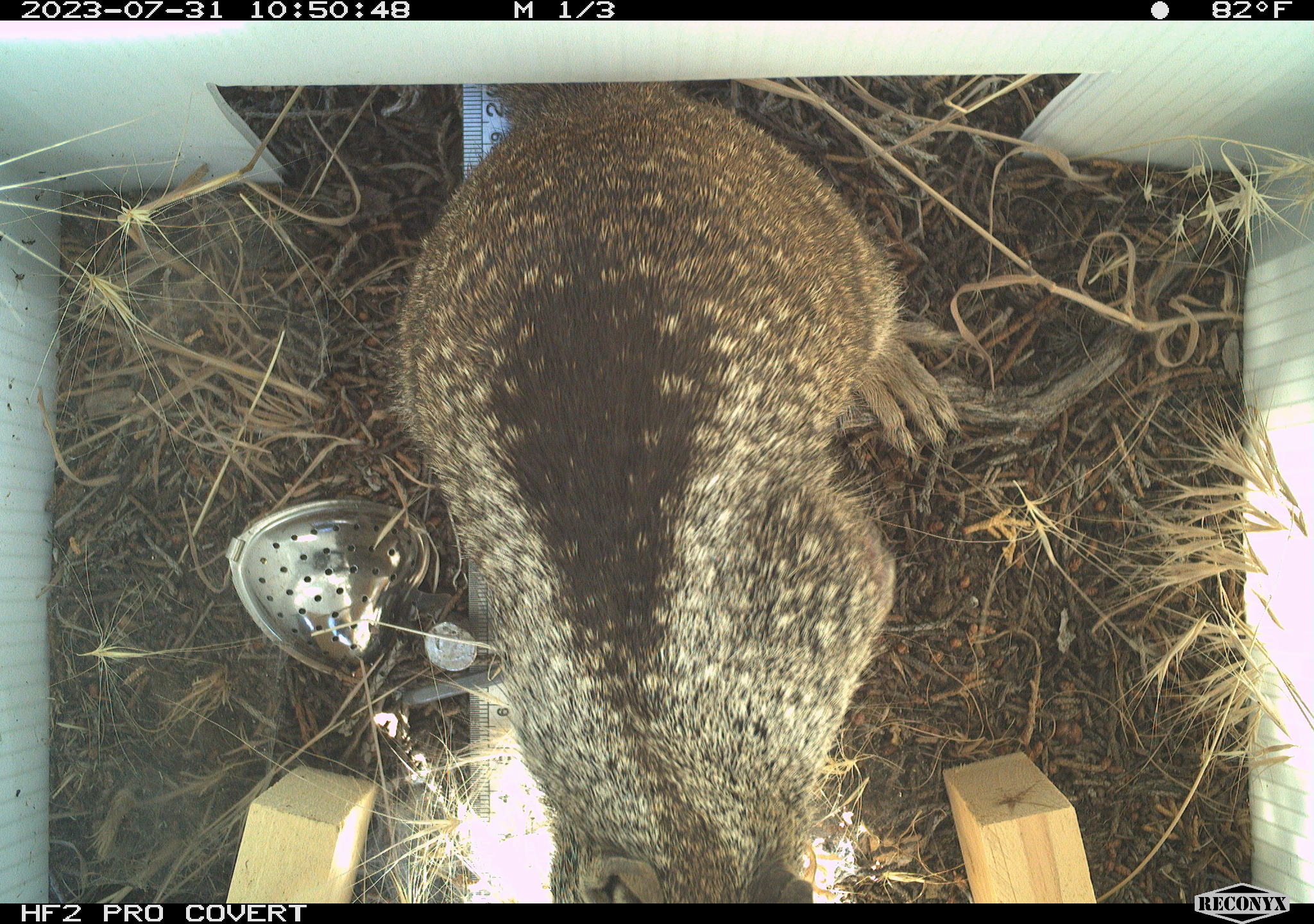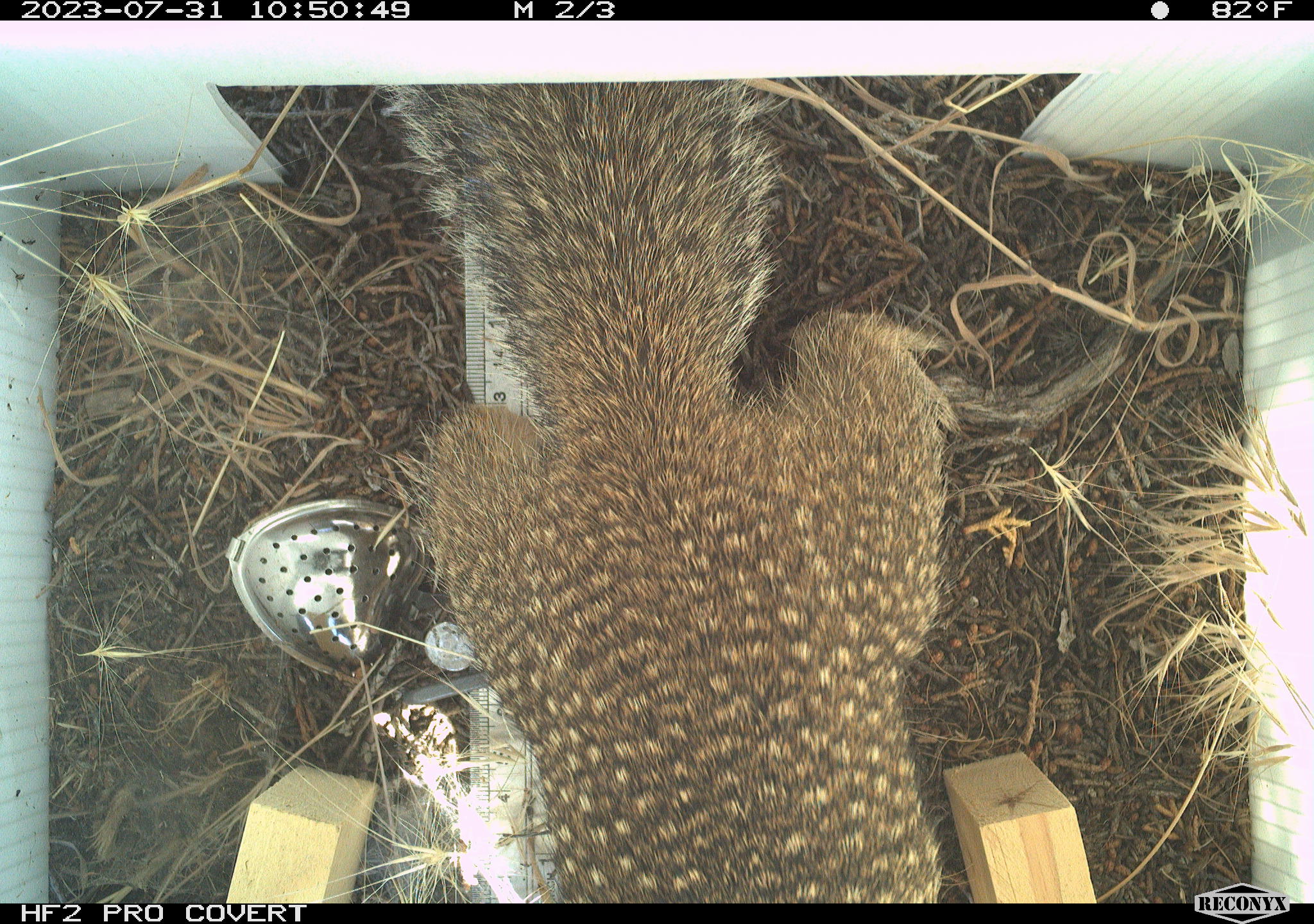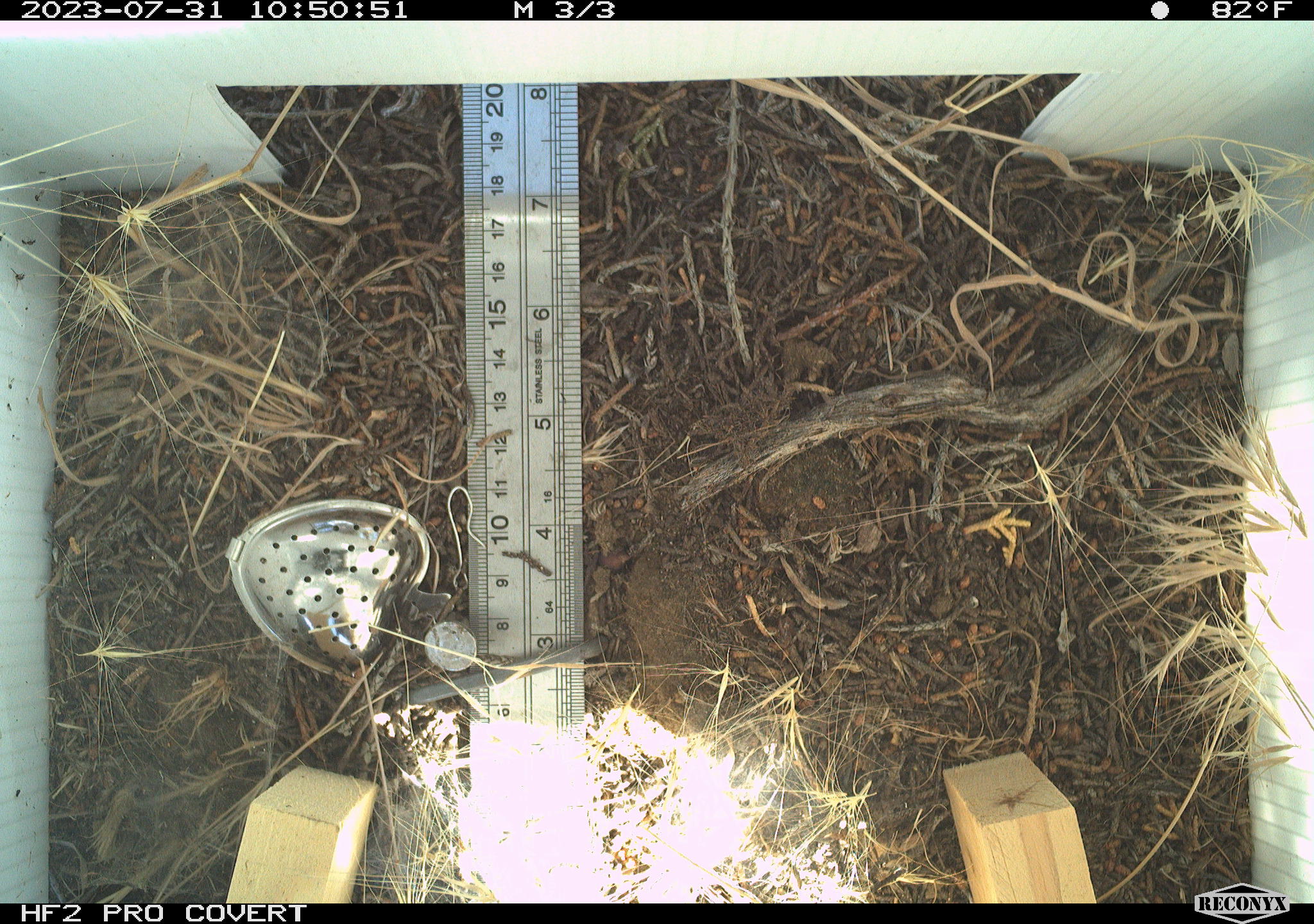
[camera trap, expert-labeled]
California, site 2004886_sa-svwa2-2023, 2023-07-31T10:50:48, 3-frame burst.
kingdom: Animalia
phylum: Chordata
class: Mammalia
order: Rodentia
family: Sciuridae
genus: Otospermophilus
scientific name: Otospermophilus beecheyi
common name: california ground squirrel